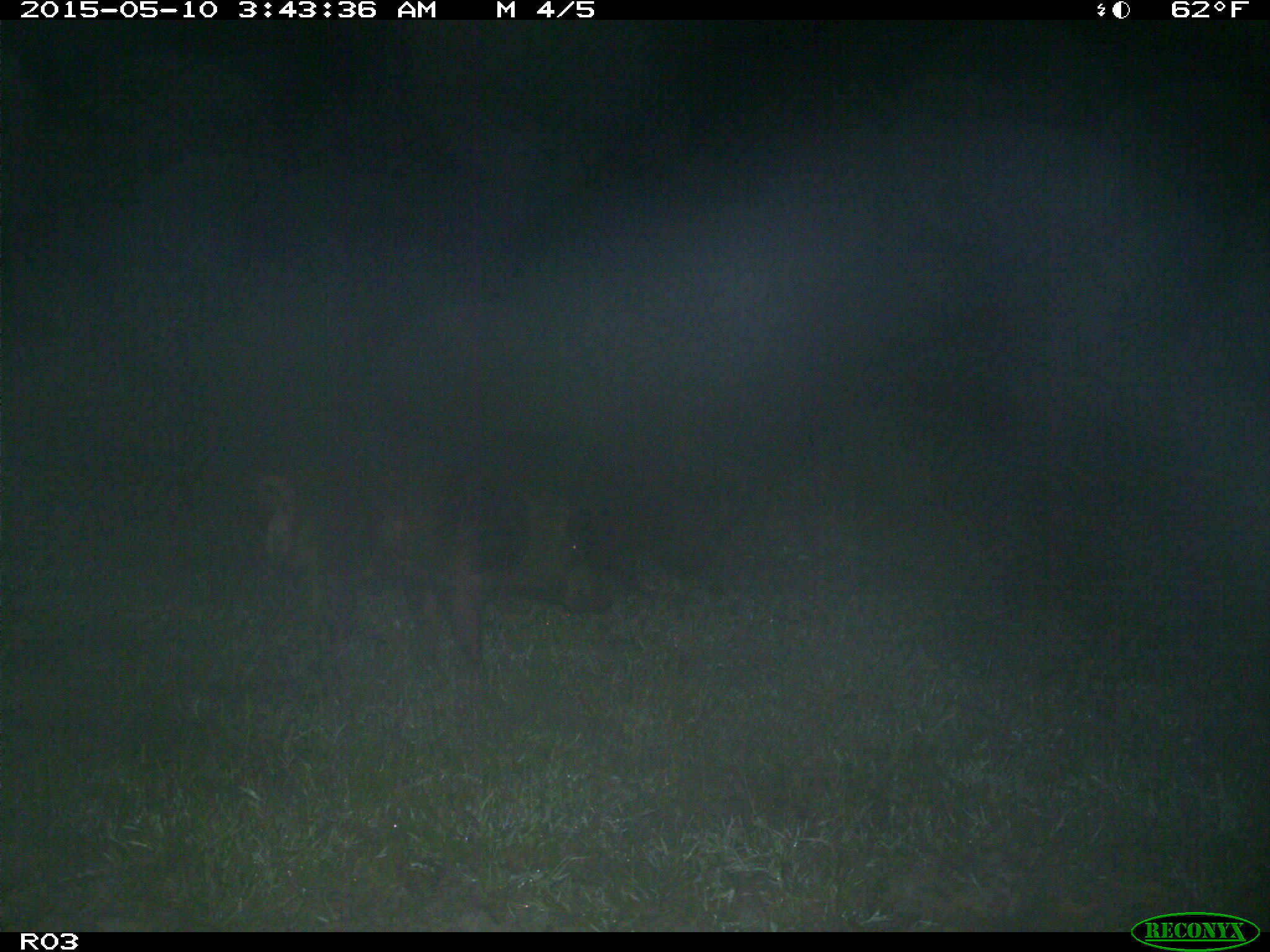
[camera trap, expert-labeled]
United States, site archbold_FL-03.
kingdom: Animalia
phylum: Chordata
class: Mammalia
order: Artiodactyla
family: Suidae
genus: Sus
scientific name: Sus scrofa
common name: wild boar